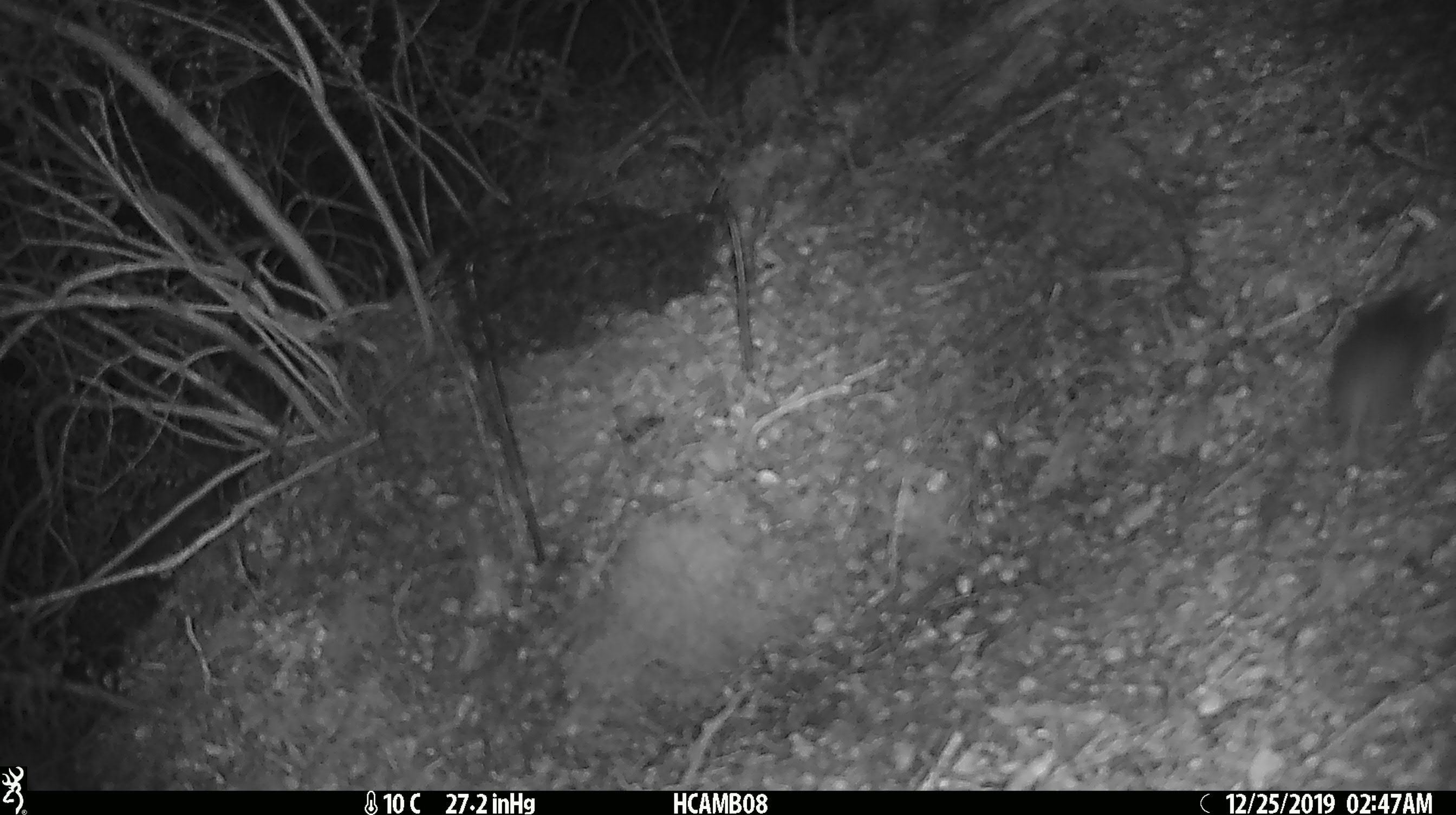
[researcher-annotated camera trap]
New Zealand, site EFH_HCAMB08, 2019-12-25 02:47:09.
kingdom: Animalia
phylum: Chordata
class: Mammalia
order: Rodentia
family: Muridae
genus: Mus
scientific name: Mus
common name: mouse